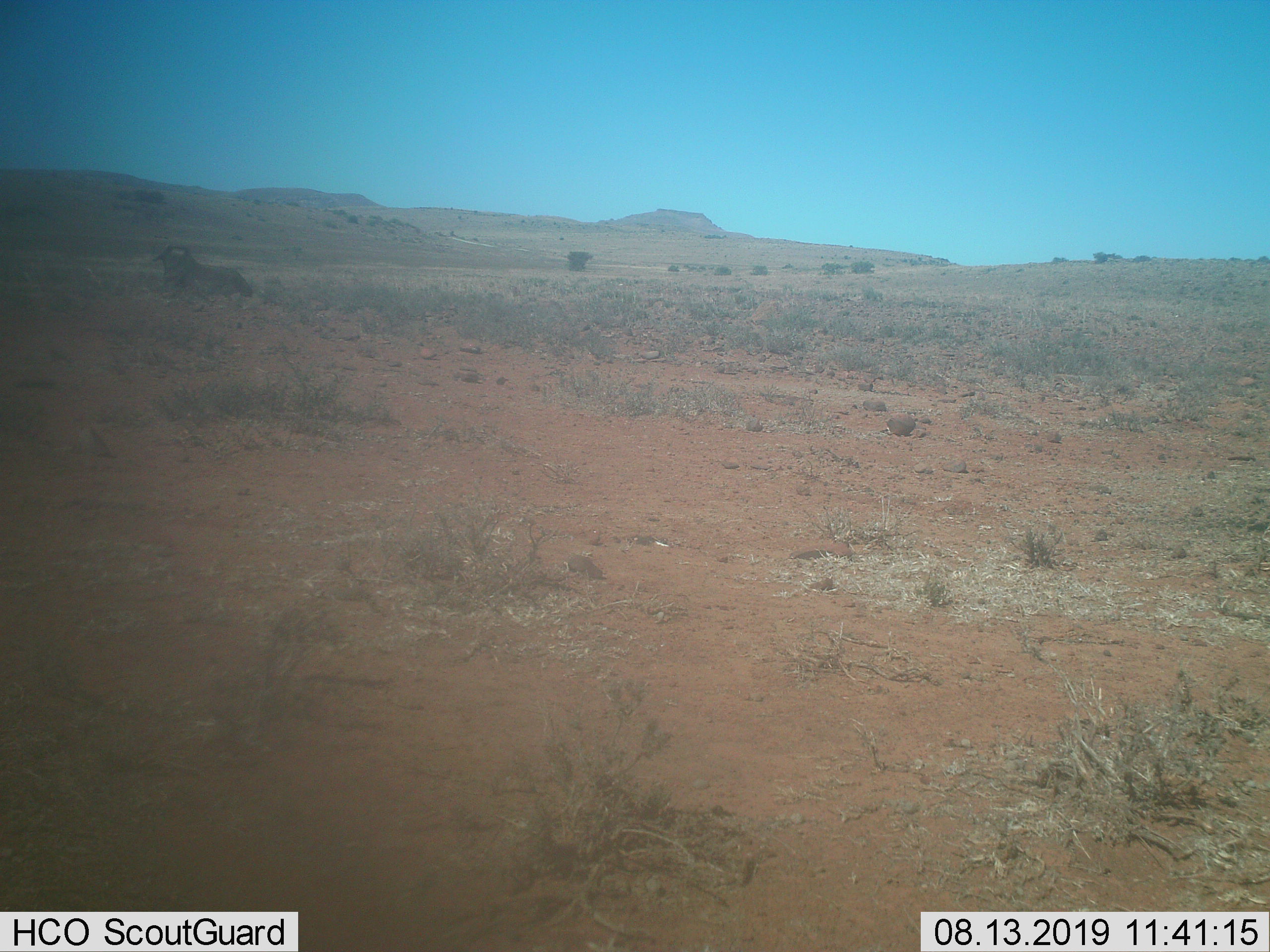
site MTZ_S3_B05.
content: unidentified animal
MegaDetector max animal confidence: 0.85